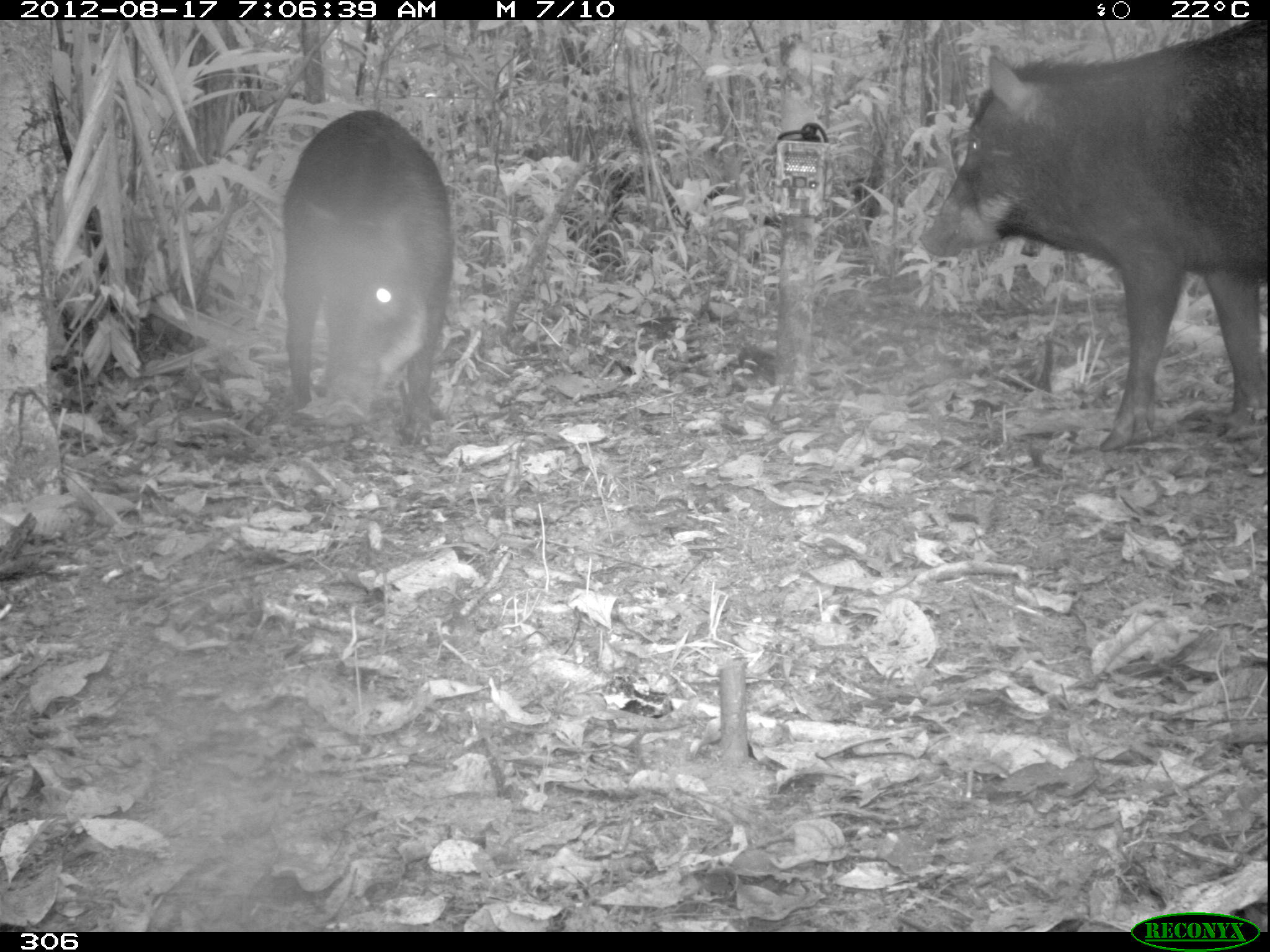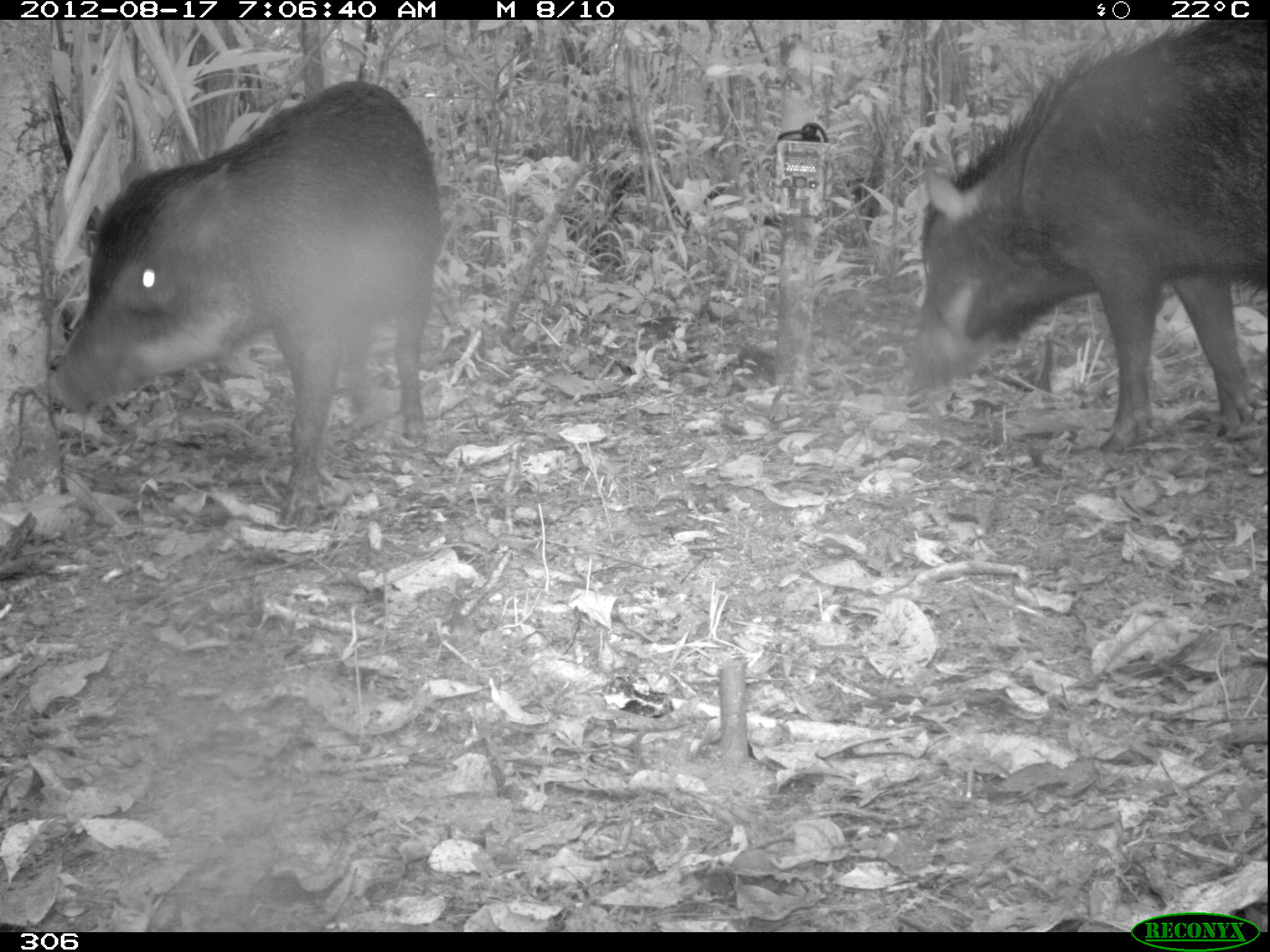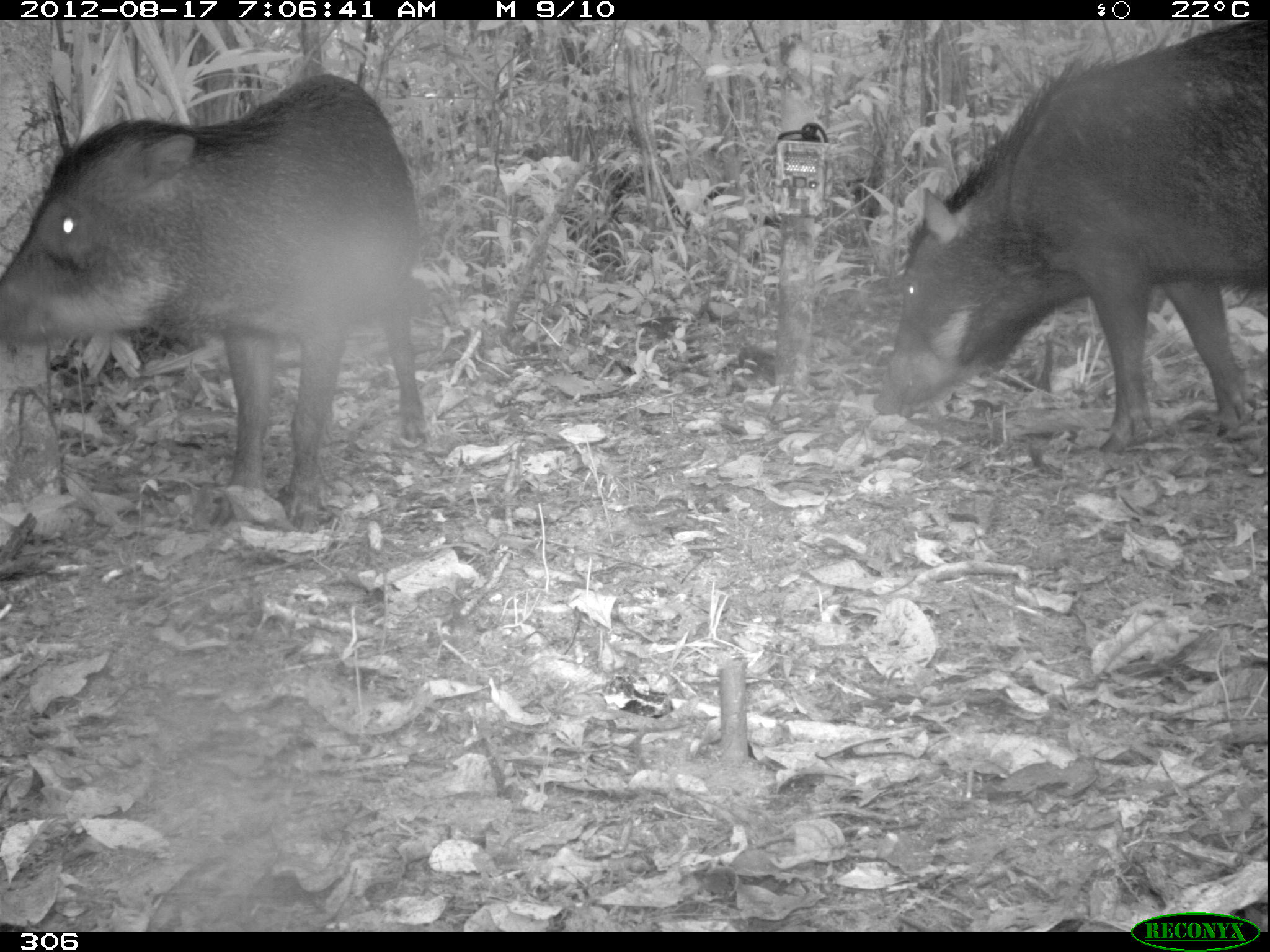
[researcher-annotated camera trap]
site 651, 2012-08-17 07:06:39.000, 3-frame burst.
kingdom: Animalia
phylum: Chordata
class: Mammalia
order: Artiodactyla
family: Tayassuidae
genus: Tayassu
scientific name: Tayassu pecari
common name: white-lipped peccary